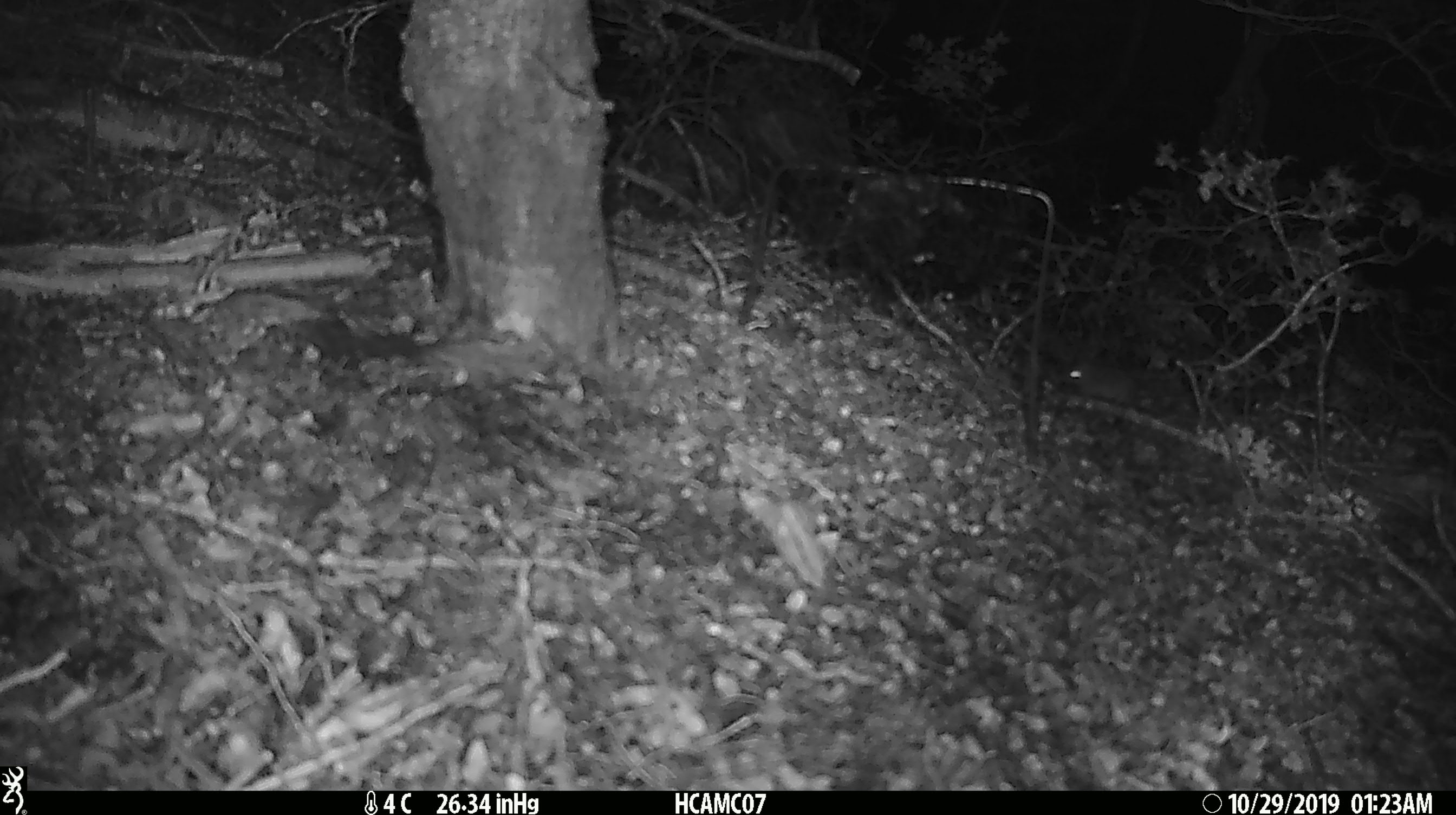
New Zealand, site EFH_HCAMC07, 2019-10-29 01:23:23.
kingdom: Animalia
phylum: Chordata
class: Mammalia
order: Rodentia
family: Muridae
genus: Mus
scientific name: Mus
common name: mouse